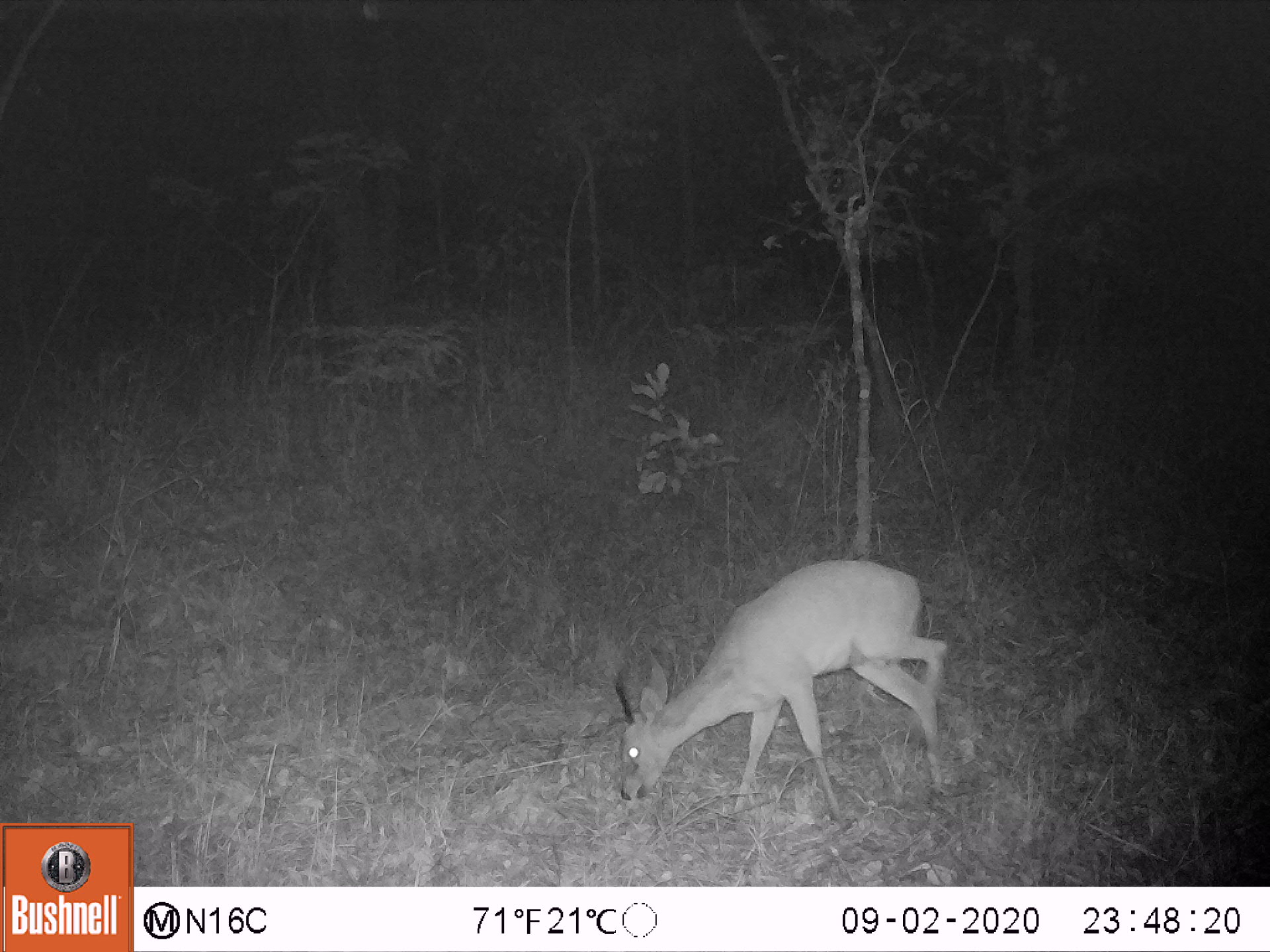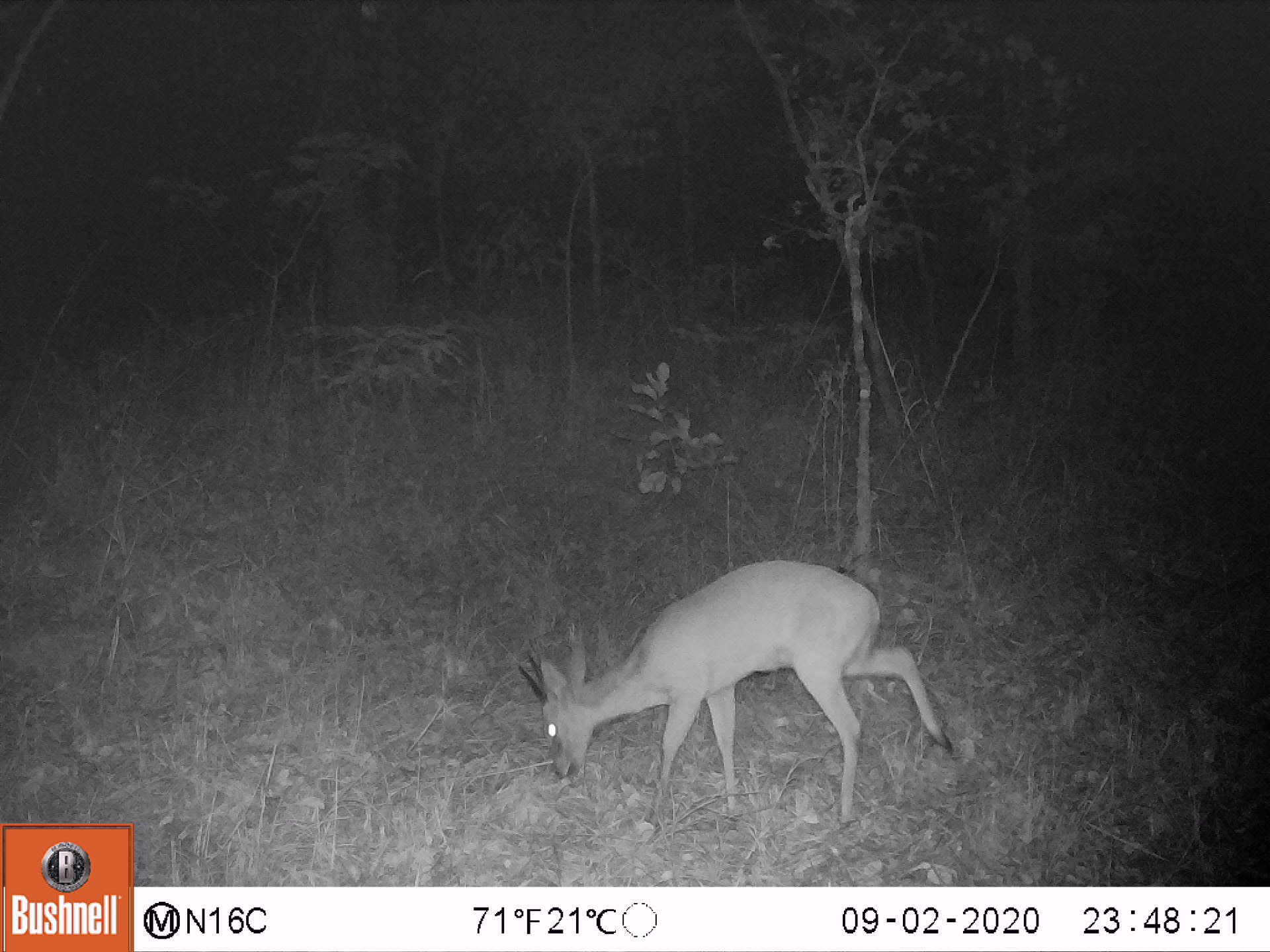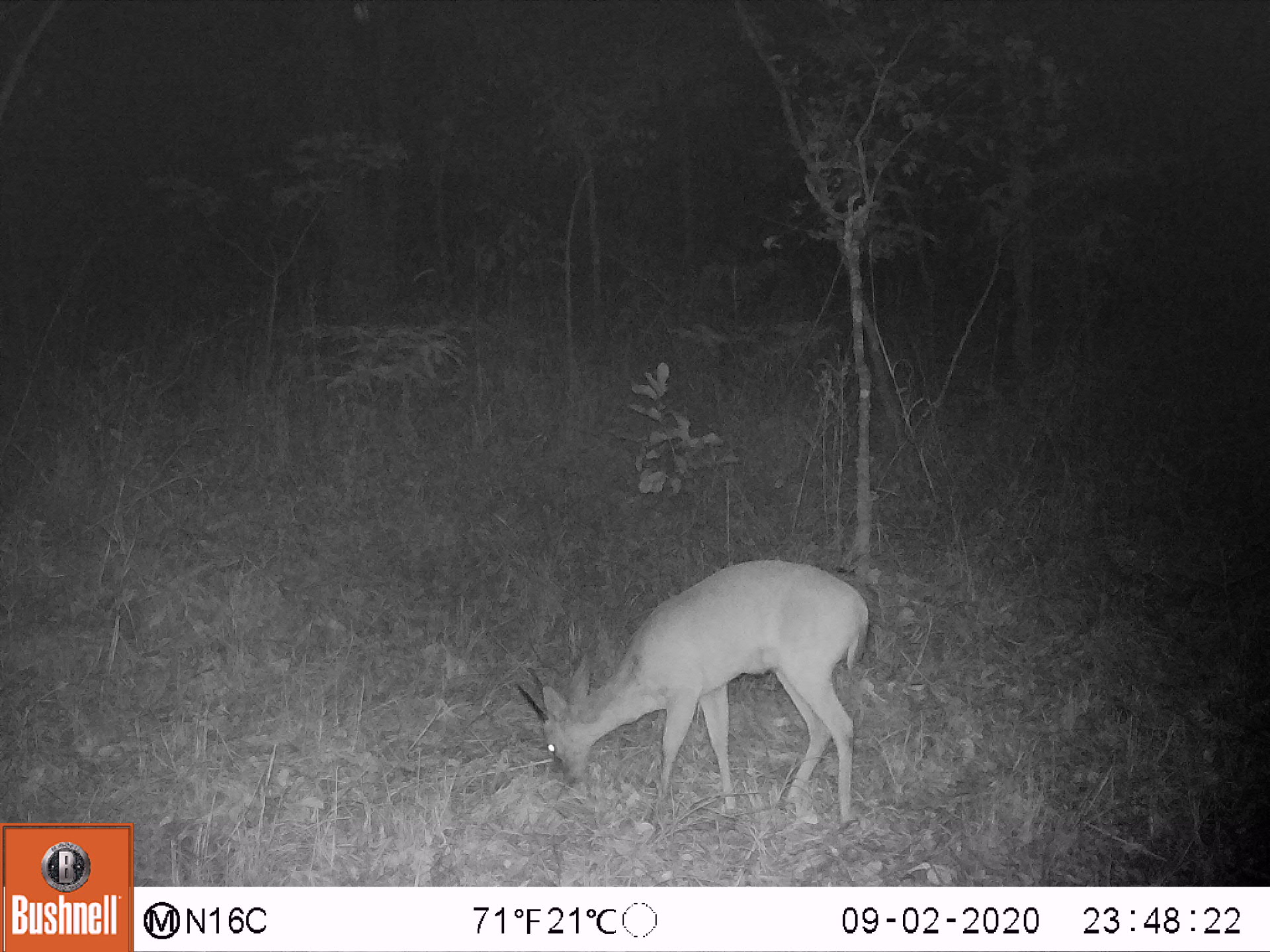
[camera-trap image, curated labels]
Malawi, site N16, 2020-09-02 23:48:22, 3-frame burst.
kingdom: Animalia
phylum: Chordata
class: Mammalia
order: Artiodactyla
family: Bovidae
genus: Sylvicapra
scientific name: Sylvicapra grimmia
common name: common duiker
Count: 1.